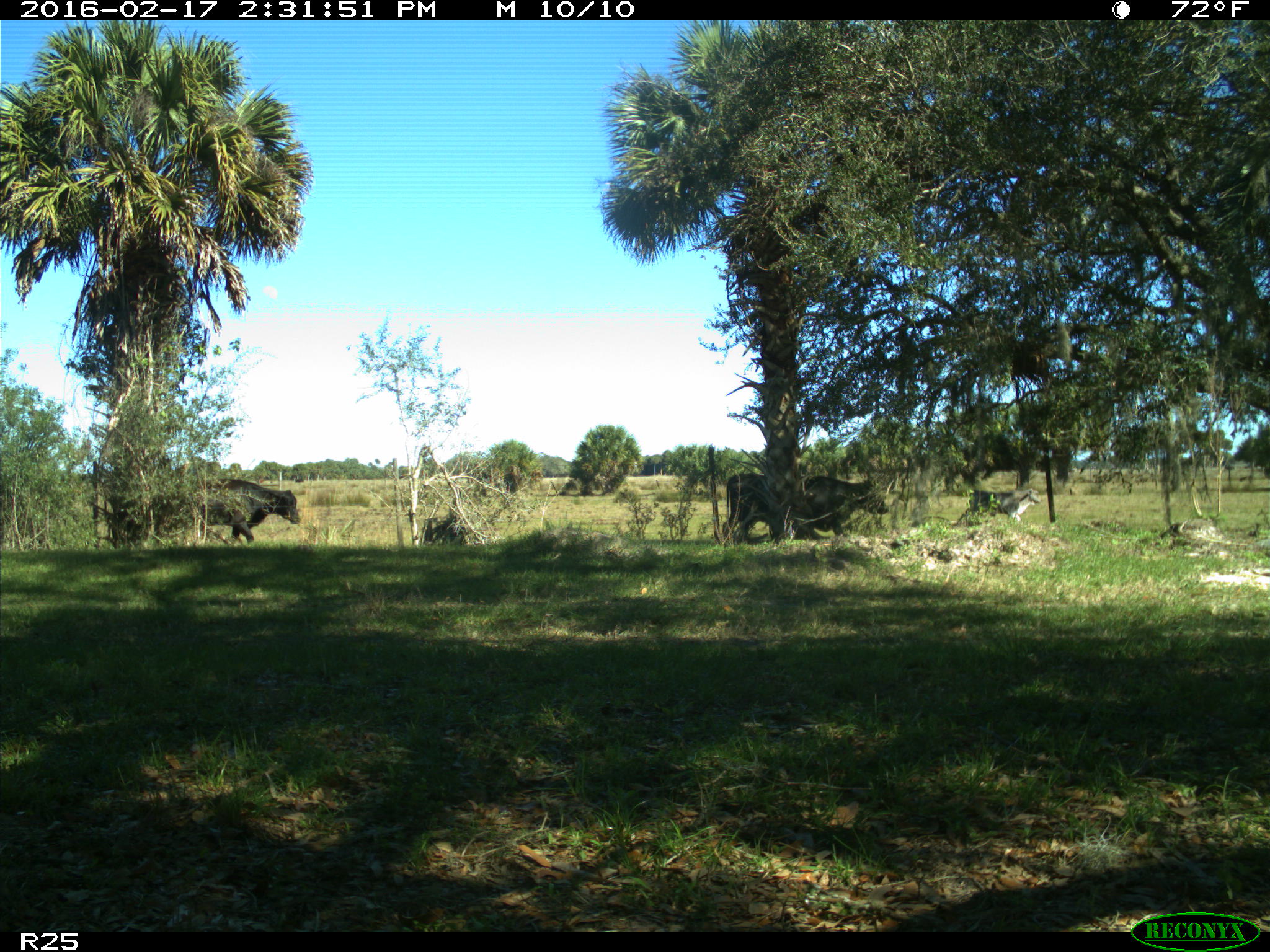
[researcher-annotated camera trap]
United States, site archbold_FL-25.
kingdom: Animalia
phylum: Chordata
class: Mammalia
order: Artiodactyla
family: Bovidae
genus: Bos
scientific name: Bos taurus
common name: domestic cow